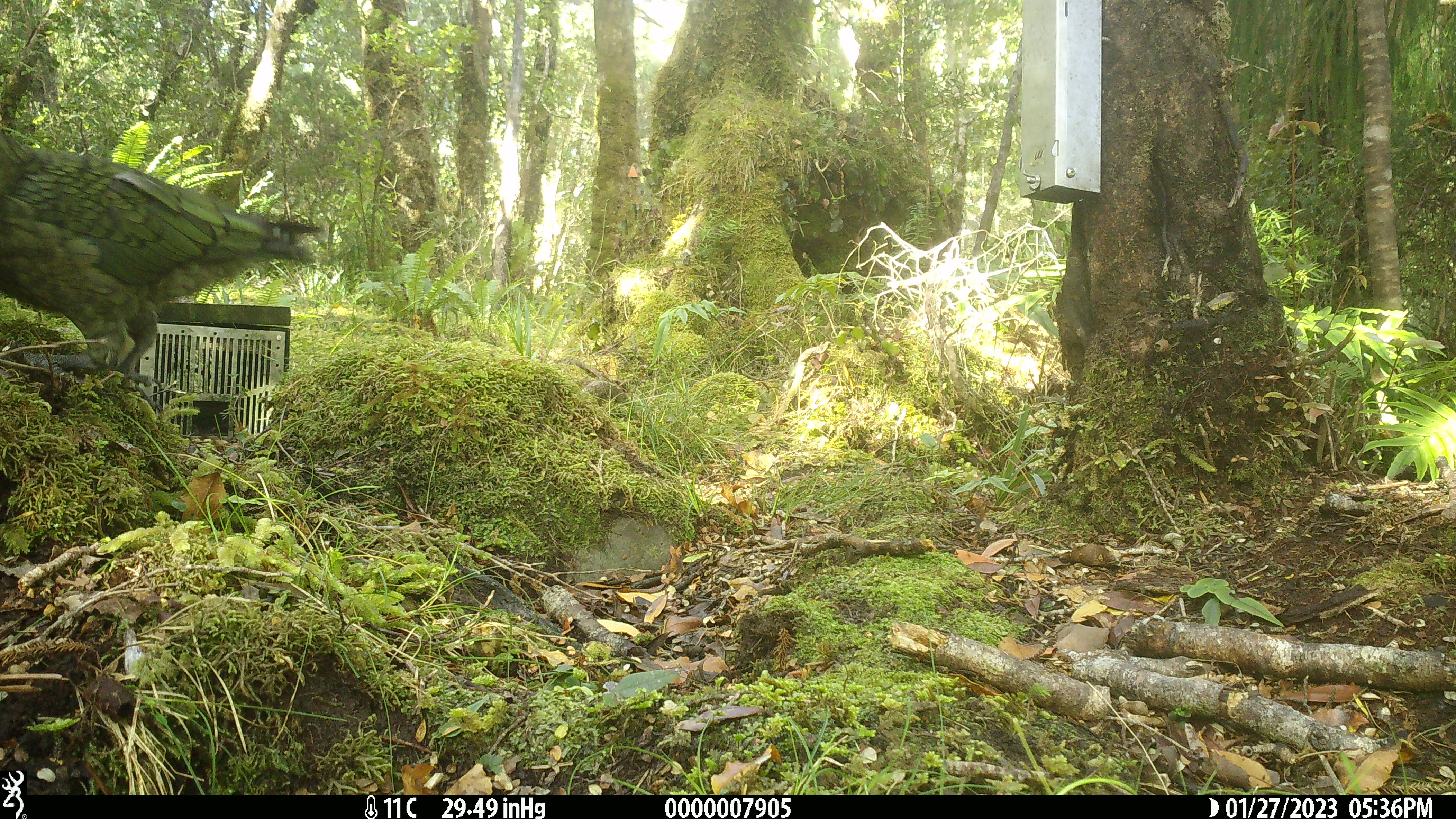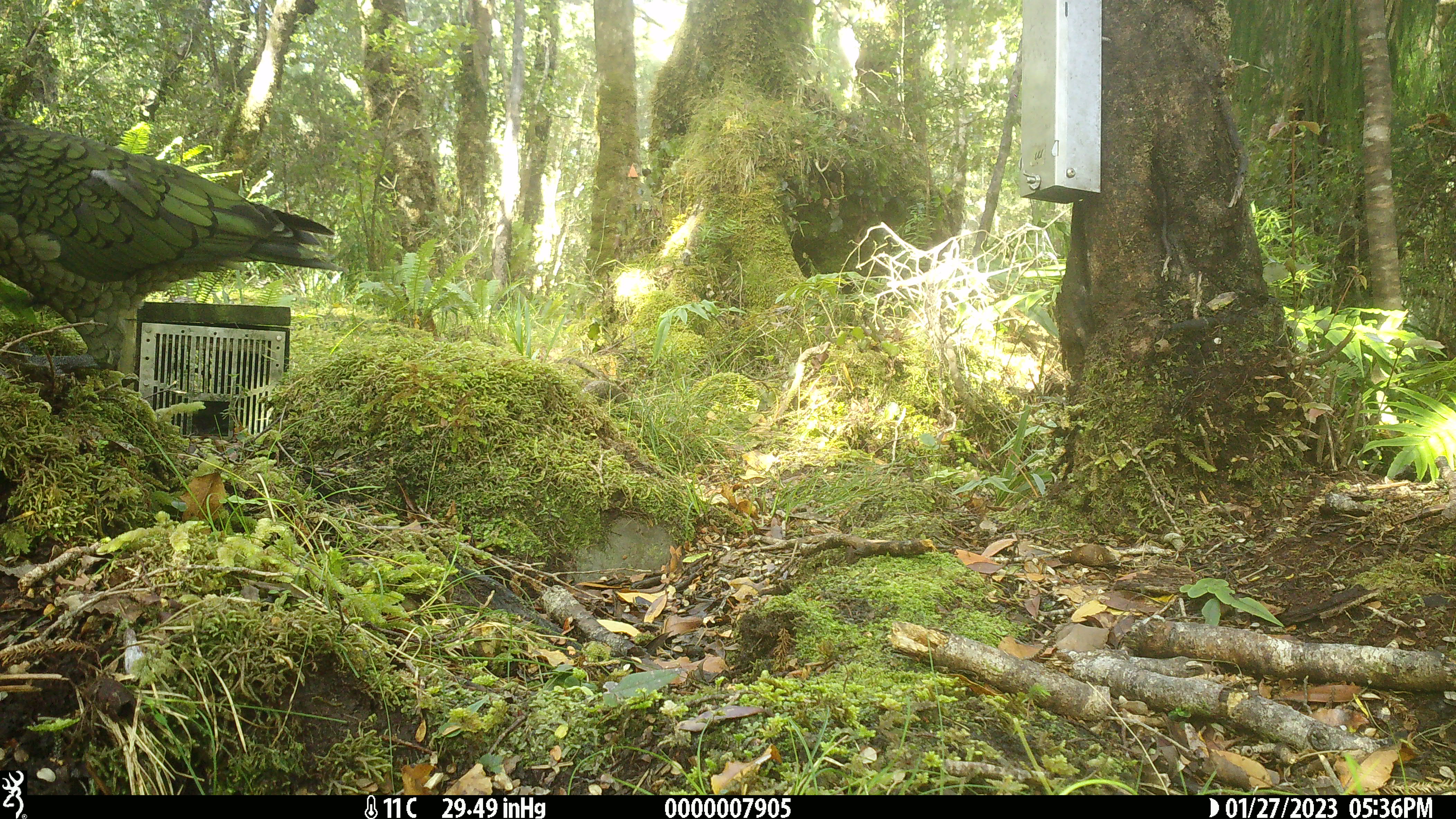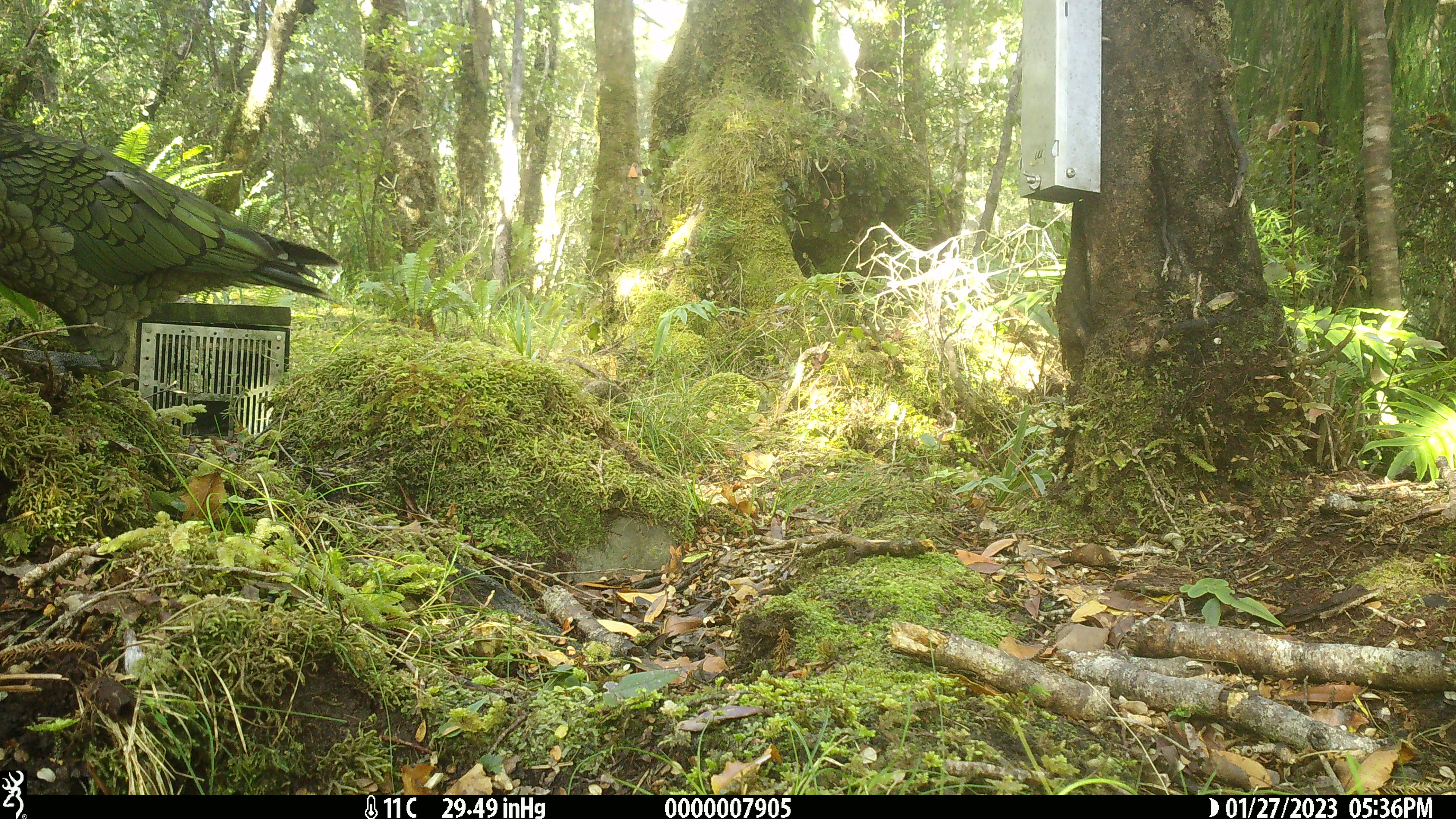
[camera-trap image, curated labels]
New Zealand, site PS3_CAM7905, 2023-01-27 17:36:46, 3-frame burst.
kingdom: Animalia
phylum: Chordata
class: Aves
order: Psittaciformes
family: Strigopidae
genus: Nestor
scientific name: Nestor notabilis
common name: kea